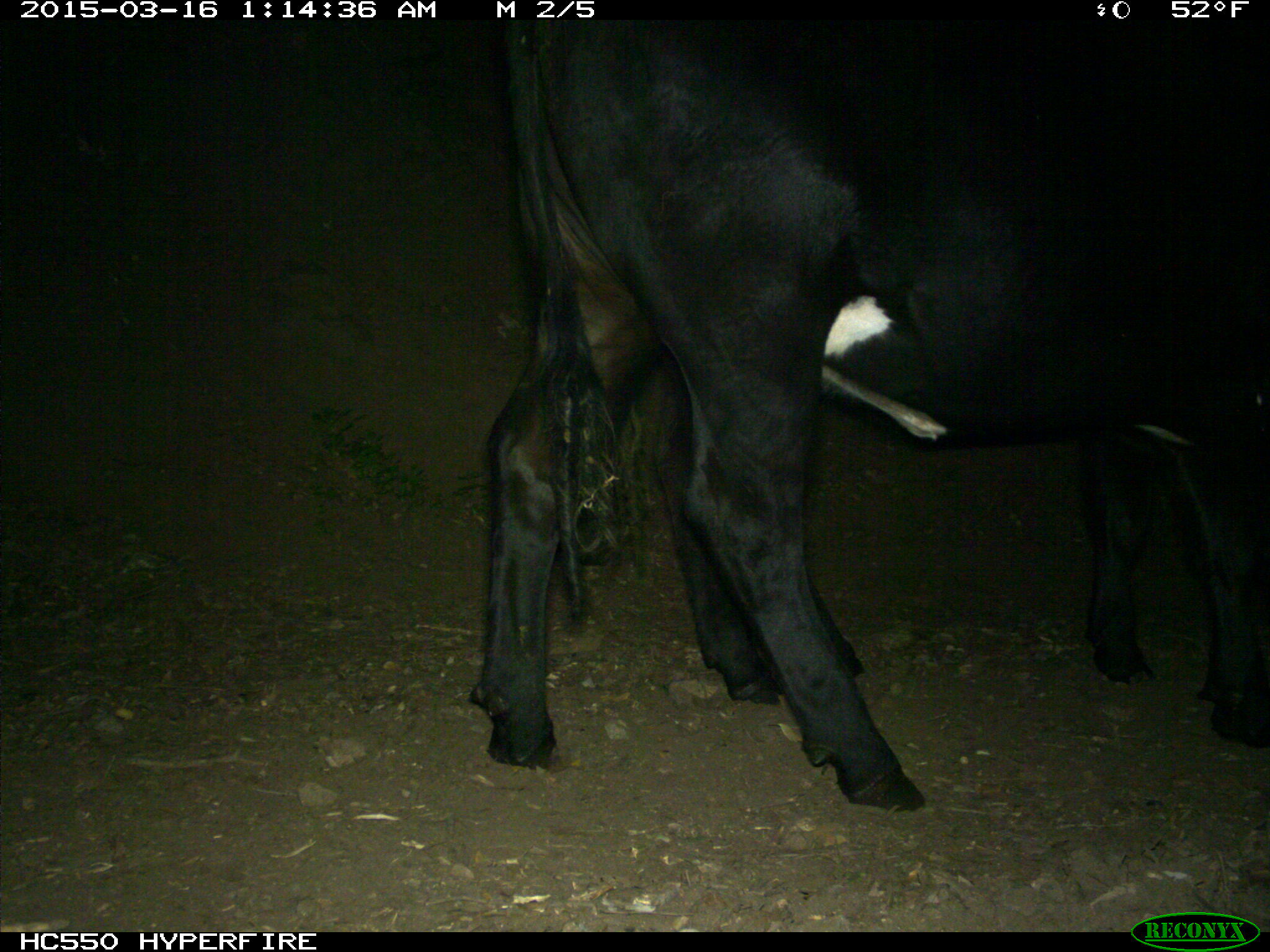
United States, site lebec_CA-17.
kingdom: Animalia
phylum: Chordata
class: Mammalia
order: Artiodactyla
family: Bovidae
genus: Bos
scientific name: Bos taurus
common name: domestic cow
Bos taurus (domestic cow).